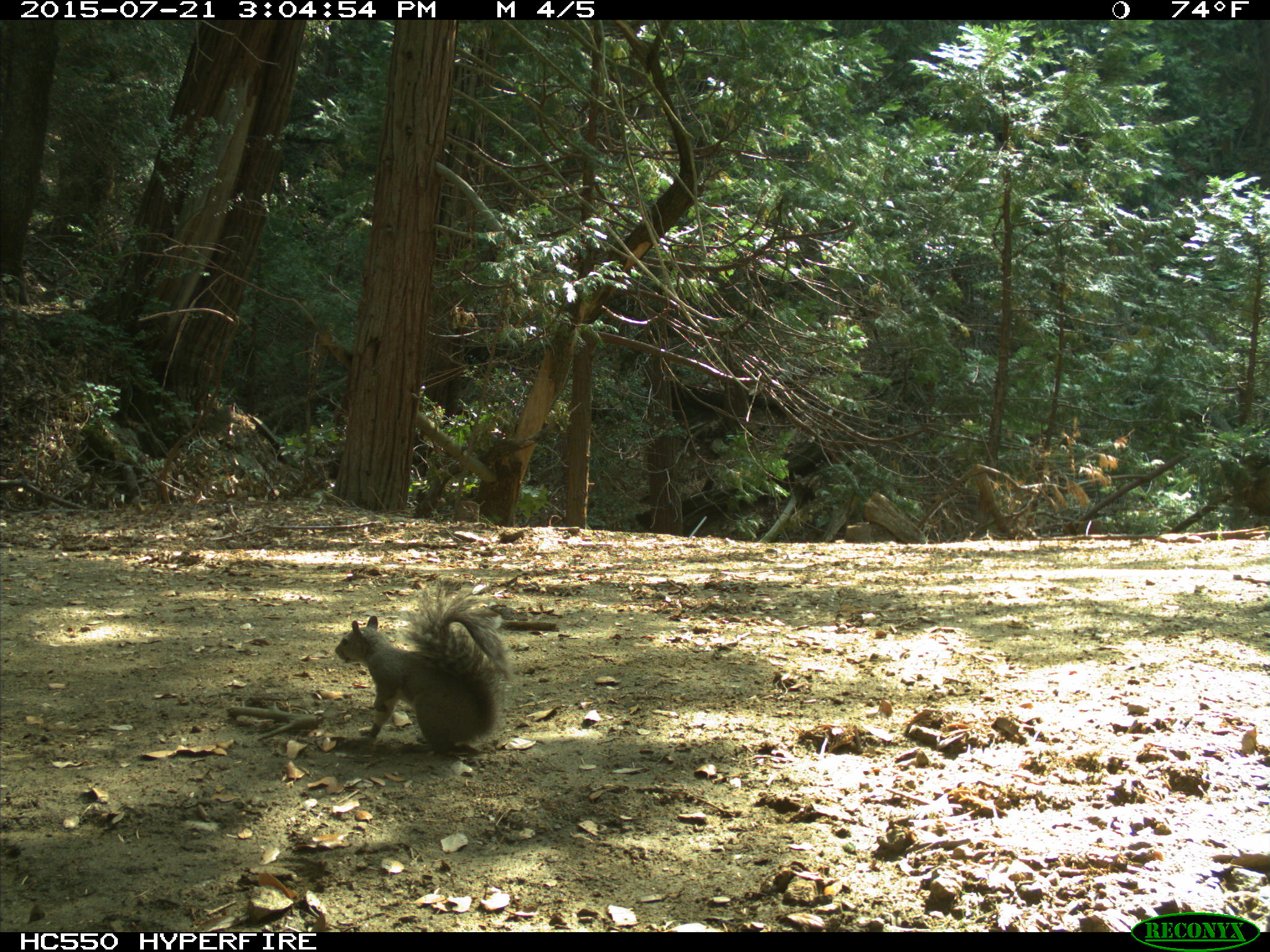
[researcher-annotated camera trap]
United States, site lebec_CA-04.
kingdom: Animalia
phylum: Chordata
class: Mammalia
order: Rodentia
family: Sciuridae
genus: Sciurus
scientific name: Sciurus carolinensis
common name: eastern gray squirrel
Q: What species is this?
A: Sciurus carolinensis (eastern gray squirrel).